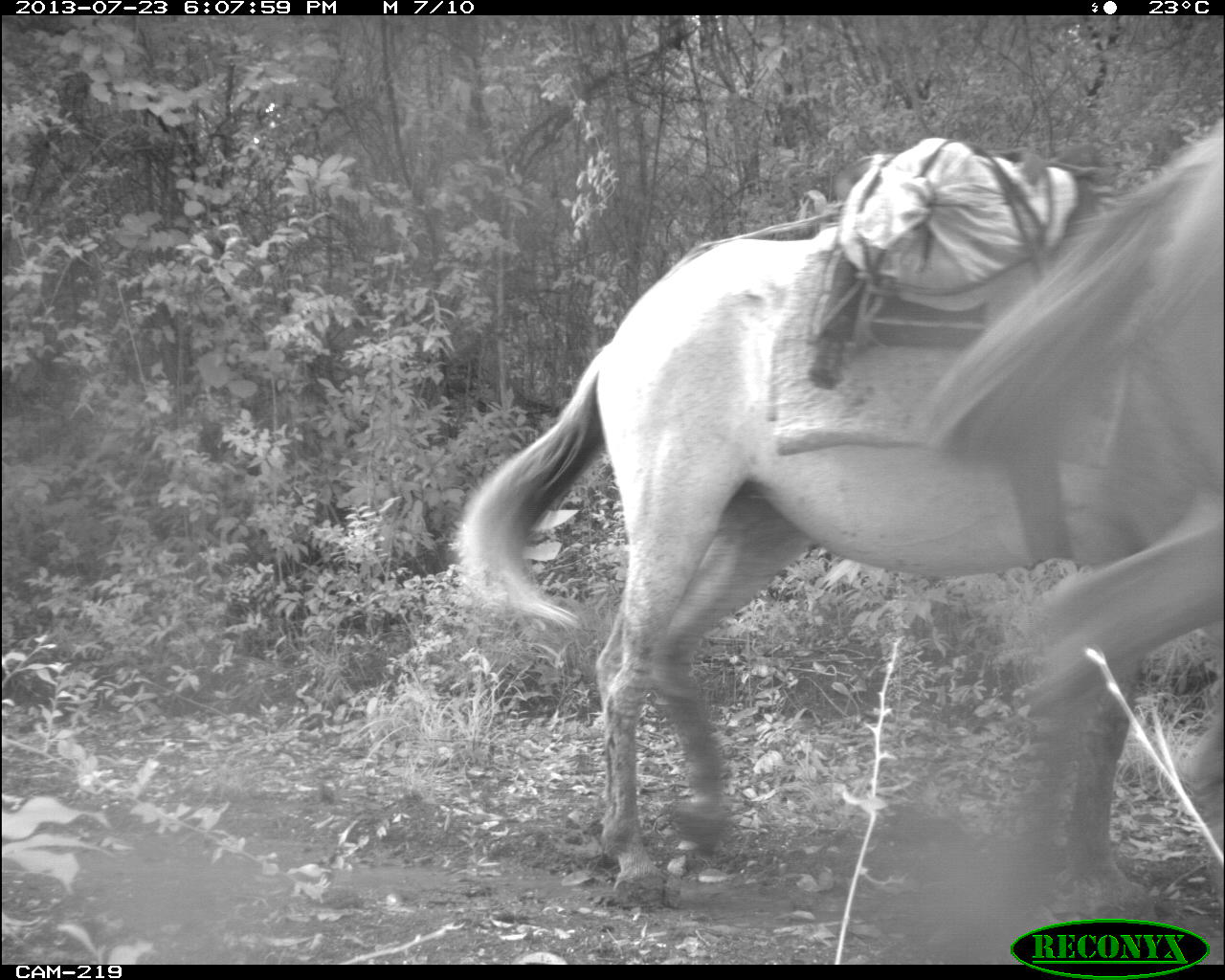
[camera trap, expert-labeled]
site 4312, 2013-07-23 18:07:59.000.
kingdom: Animalia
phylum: Chordata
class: Mammalia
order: Perissodactyla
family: Equidae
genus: Equus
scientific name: Equus ferus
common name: wild horse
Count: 3.